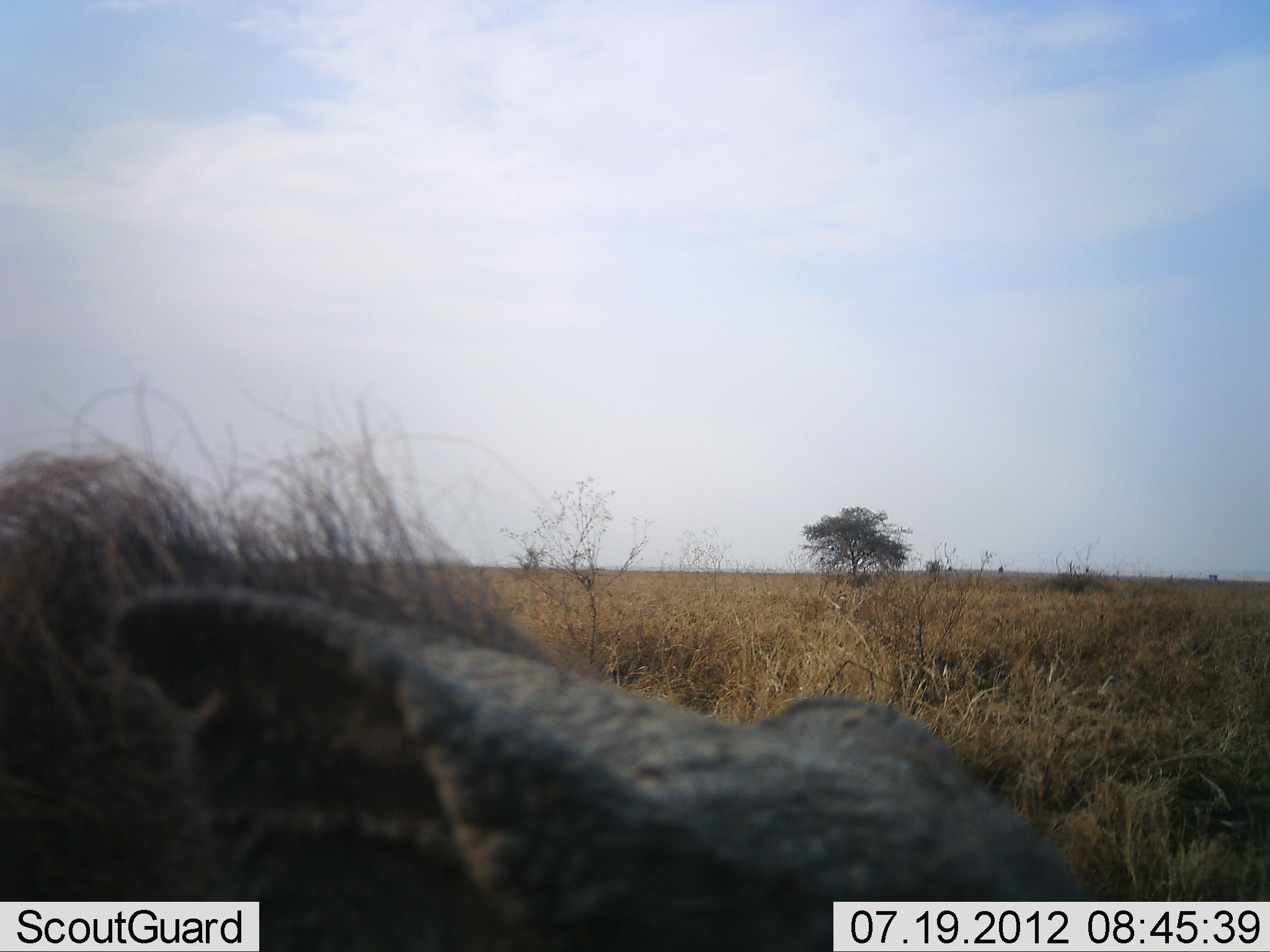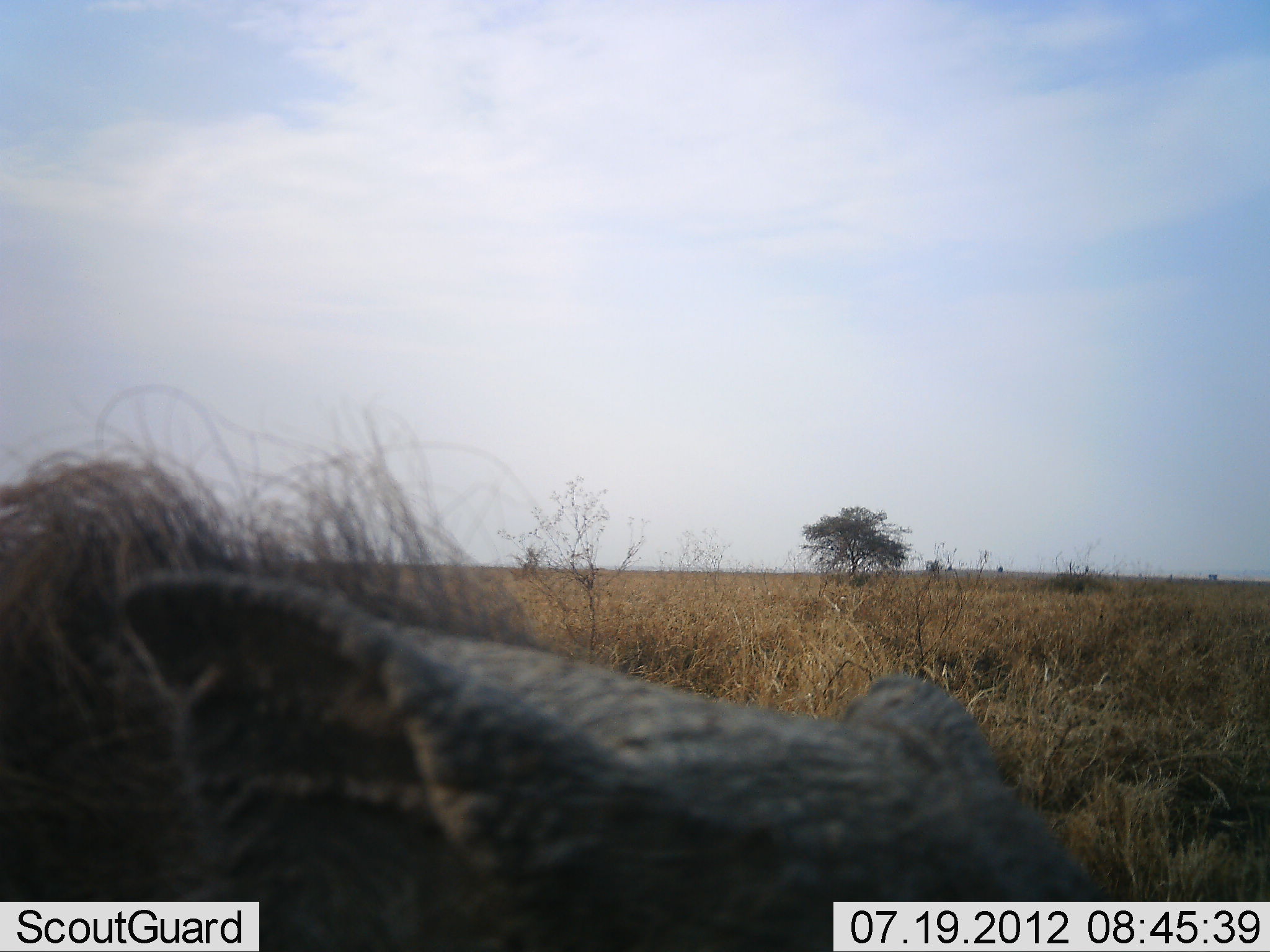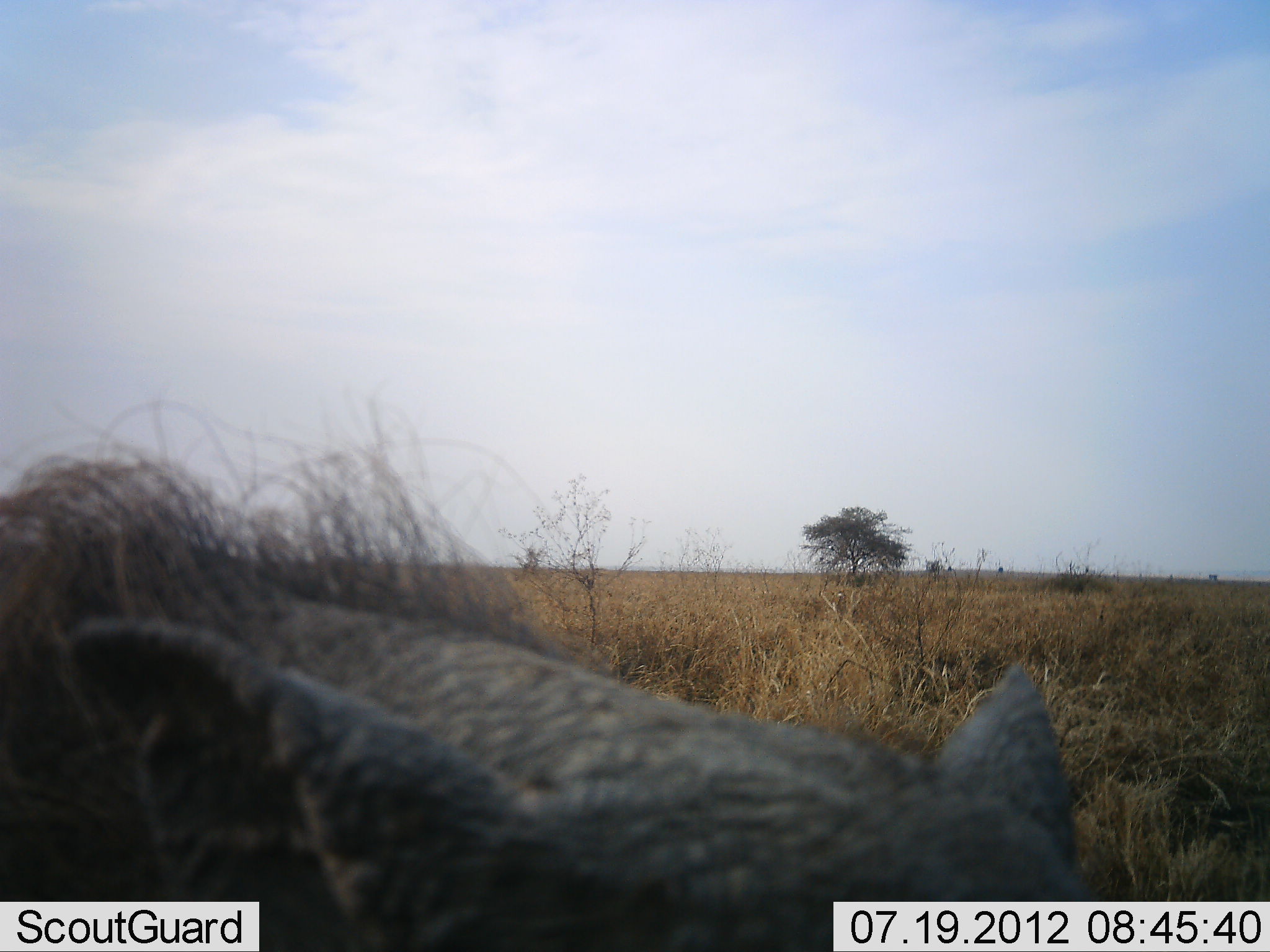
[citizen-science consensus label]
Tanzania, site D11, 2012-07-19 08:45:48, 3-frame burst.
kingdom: Animalia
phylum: Chordata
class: Mammalia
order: Artiodactyla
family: Suidae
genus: Phacochoerus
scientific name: Phacochoerus africanus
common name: warthog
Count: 1.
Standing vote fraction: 50%.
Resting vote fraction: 20%.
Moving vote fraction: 10%.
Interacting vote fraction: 0%.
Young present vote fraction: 0%.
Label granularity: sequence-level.